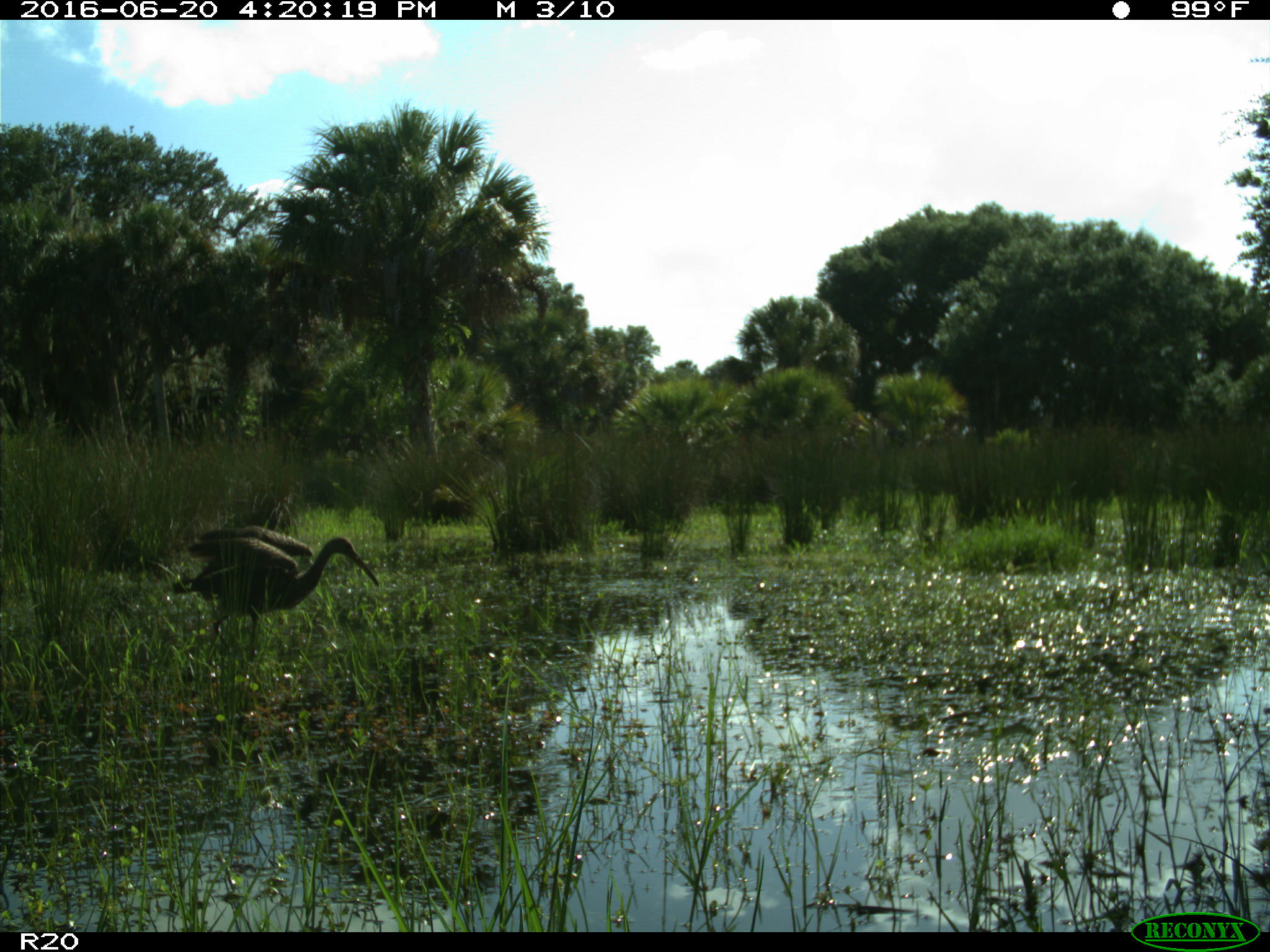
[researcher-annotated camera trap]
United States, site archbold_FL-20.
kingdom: Animalia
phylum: Chordata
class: Aves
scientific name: Aves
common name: birds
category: unidentified bird